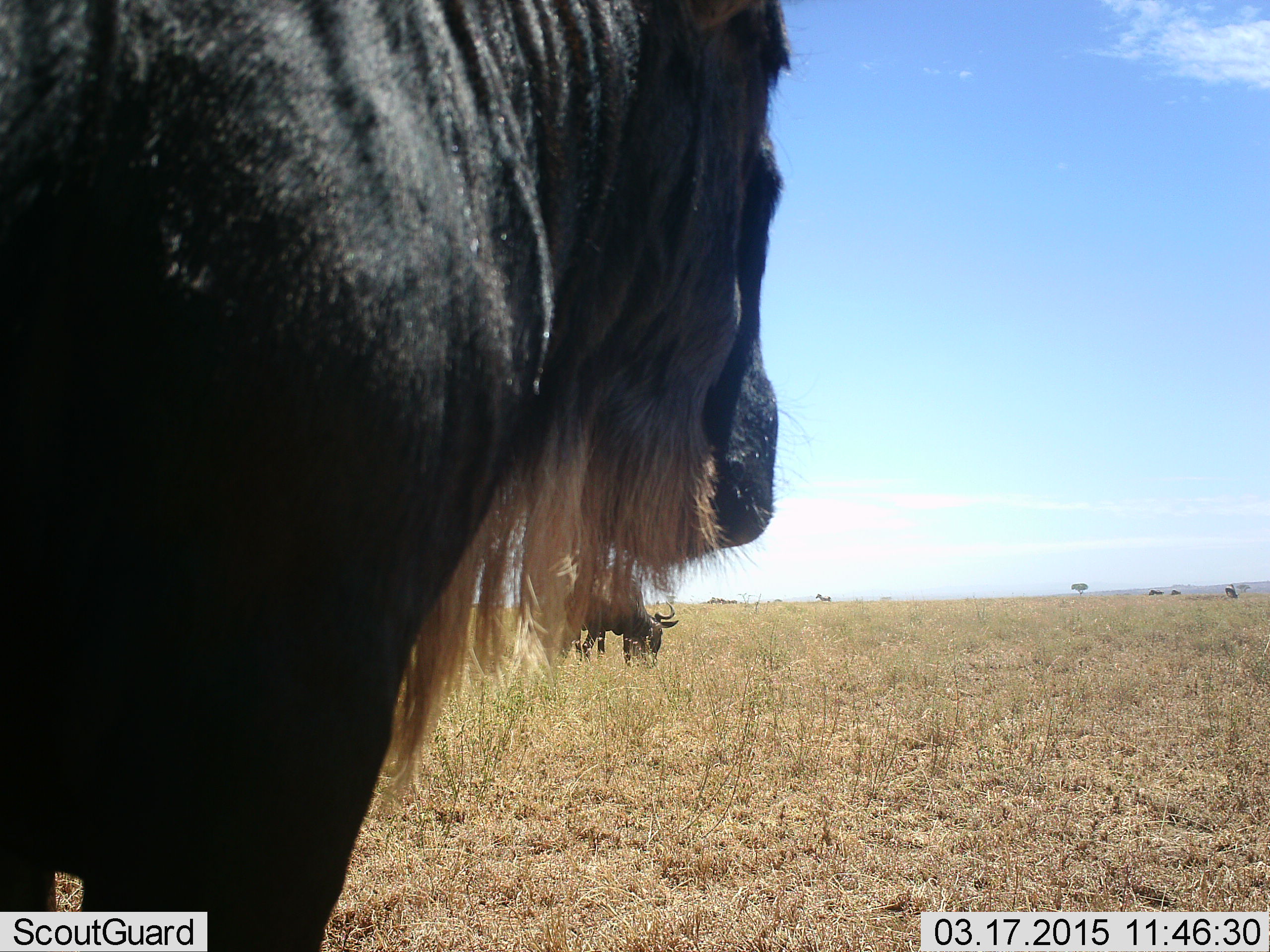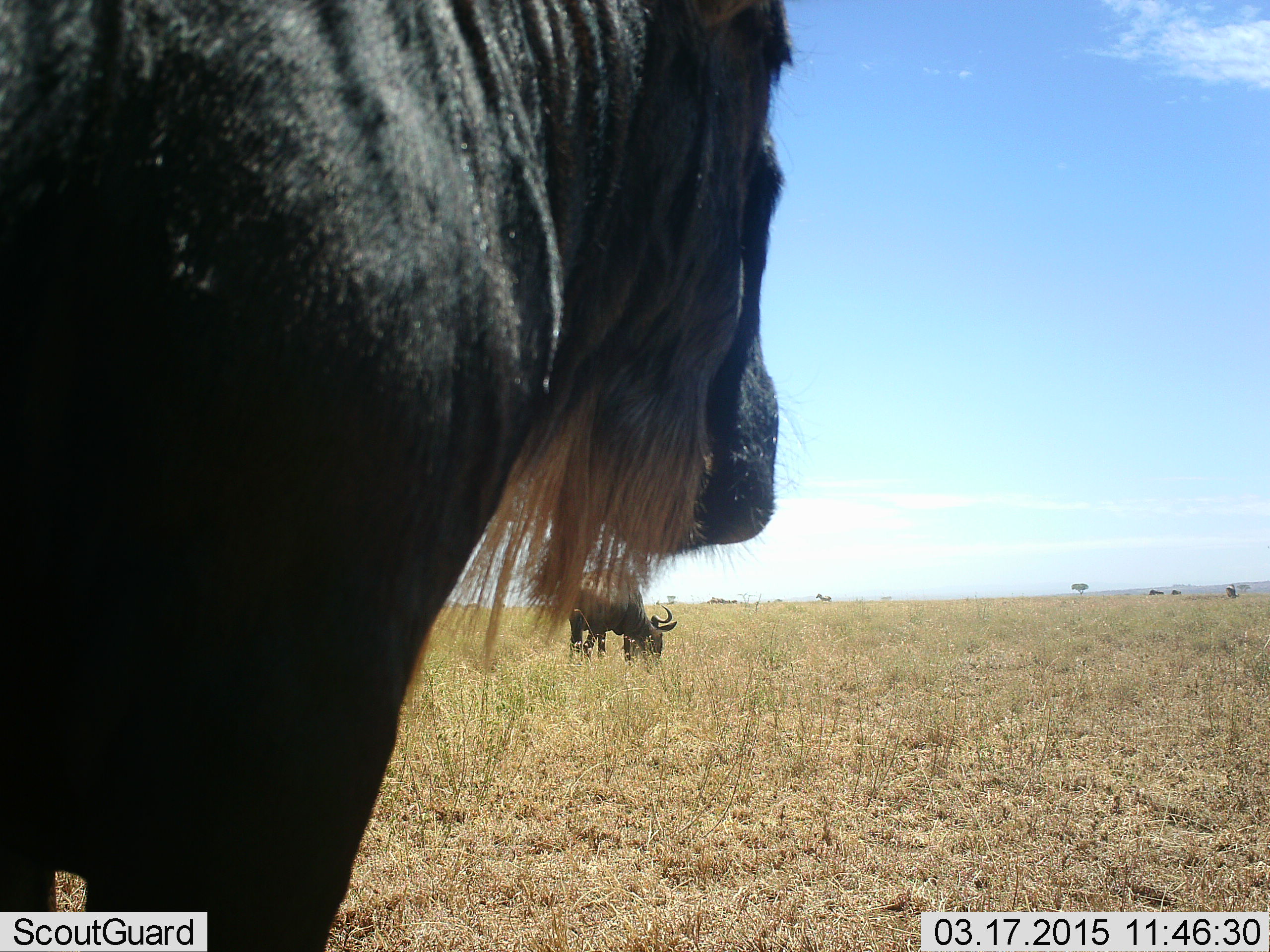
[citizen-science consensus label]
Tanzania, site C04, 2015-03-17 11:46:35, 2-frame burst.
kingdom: Animalia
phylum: Chordata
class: Mammalia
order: Artiodactyla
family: Bovidae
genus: Connochaetes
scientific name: Connochaetes taurinus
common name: blue wildebeest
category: wildebeest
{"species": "wildebeest (blue wildebeest) (Connochaetes taurinus)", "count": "2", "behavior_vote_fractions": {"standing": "60%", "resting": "0%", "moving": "10%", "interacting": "0%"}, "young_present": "0%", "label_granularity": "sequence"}